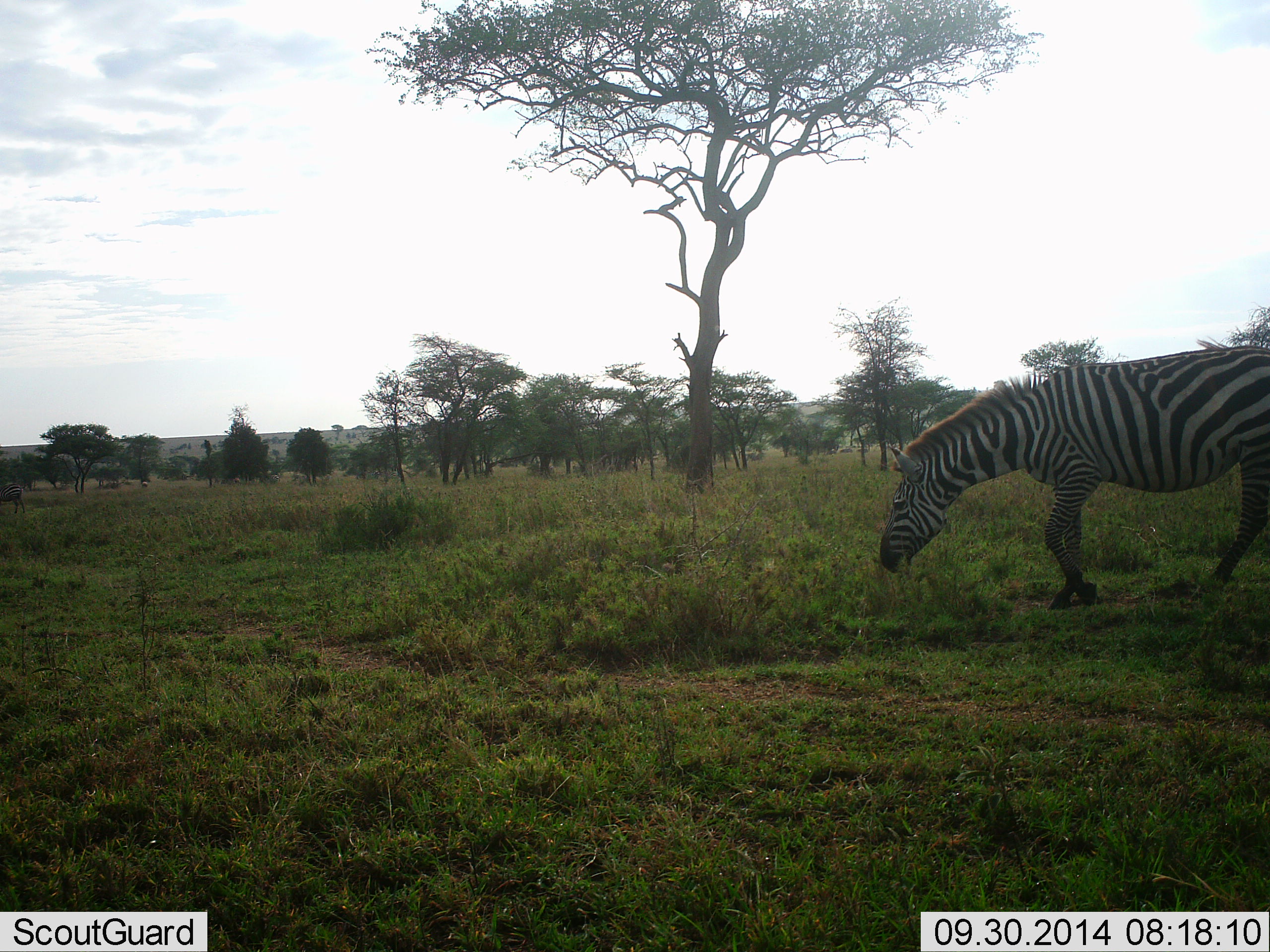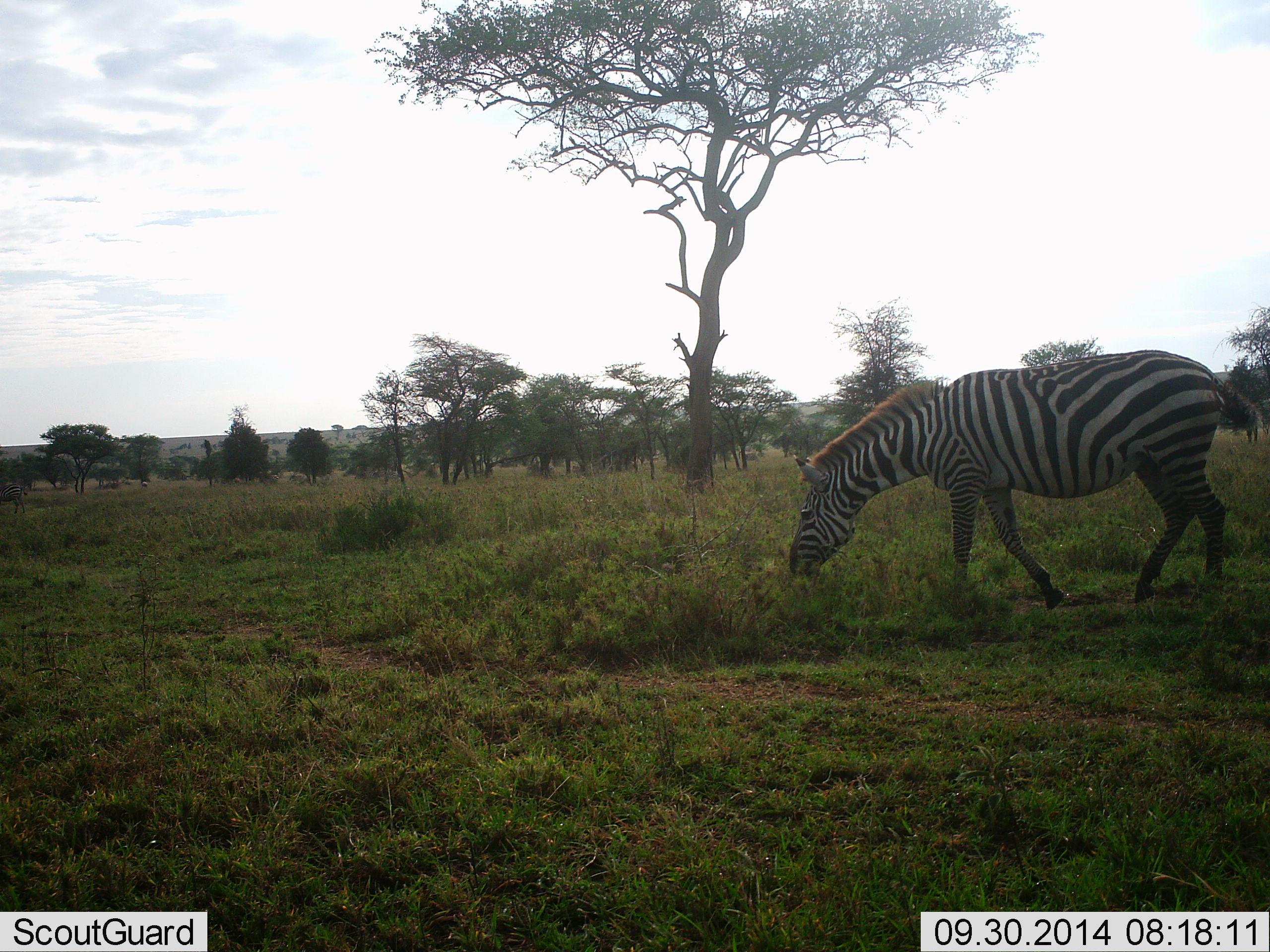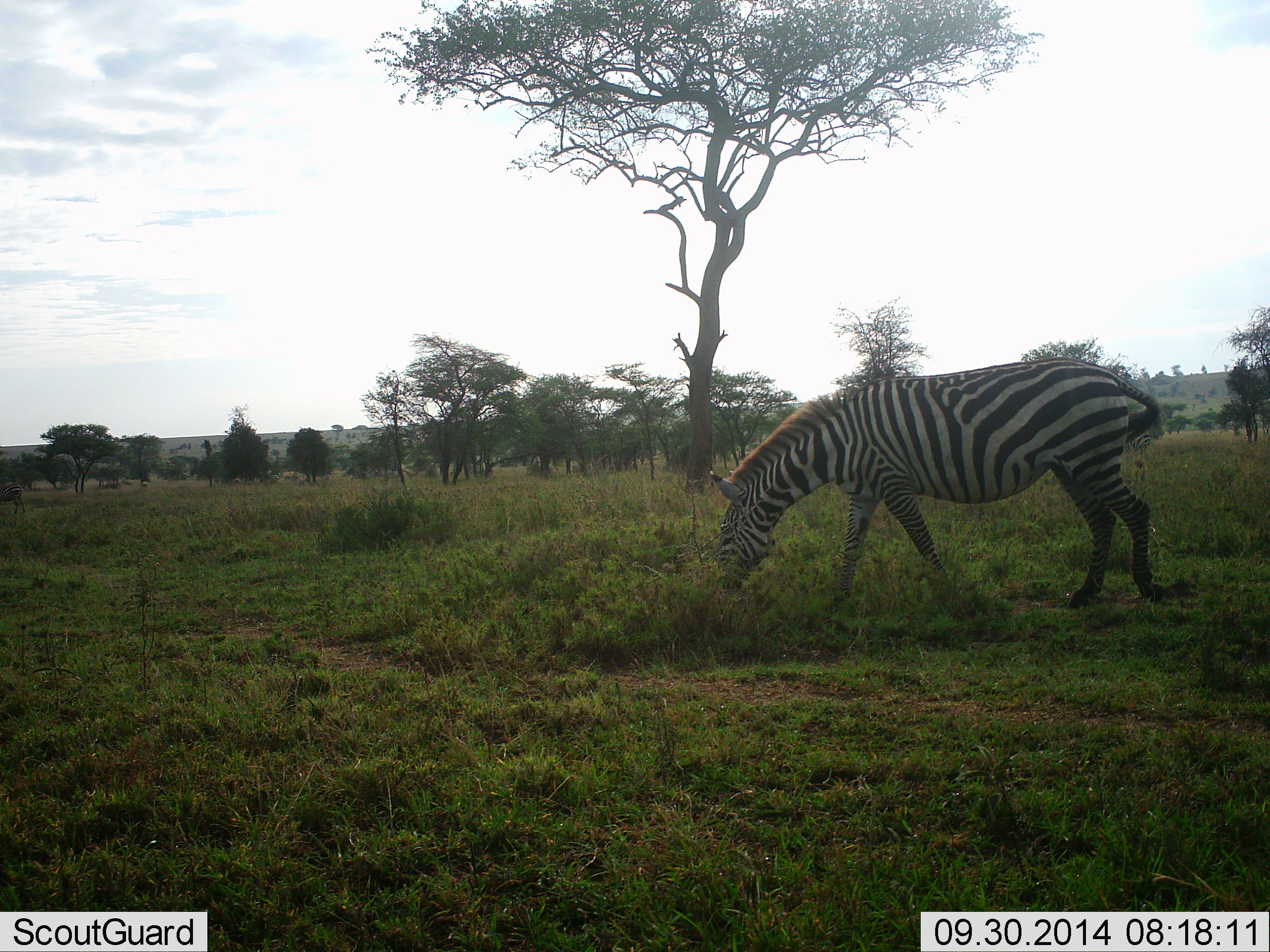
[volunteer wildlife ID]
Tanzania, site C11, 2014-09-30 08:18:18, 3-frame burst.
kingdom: Animalia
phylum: Chordata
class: Mammalia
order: Perissodactyla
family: Equidae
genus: Equus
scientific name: Equus quagga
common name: plains zebra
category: zebra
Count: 1.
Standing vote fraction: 0%.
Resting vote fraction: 0%.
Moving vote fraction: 90%.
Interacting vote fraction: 0%.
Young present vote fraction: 0%.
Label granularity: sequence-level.